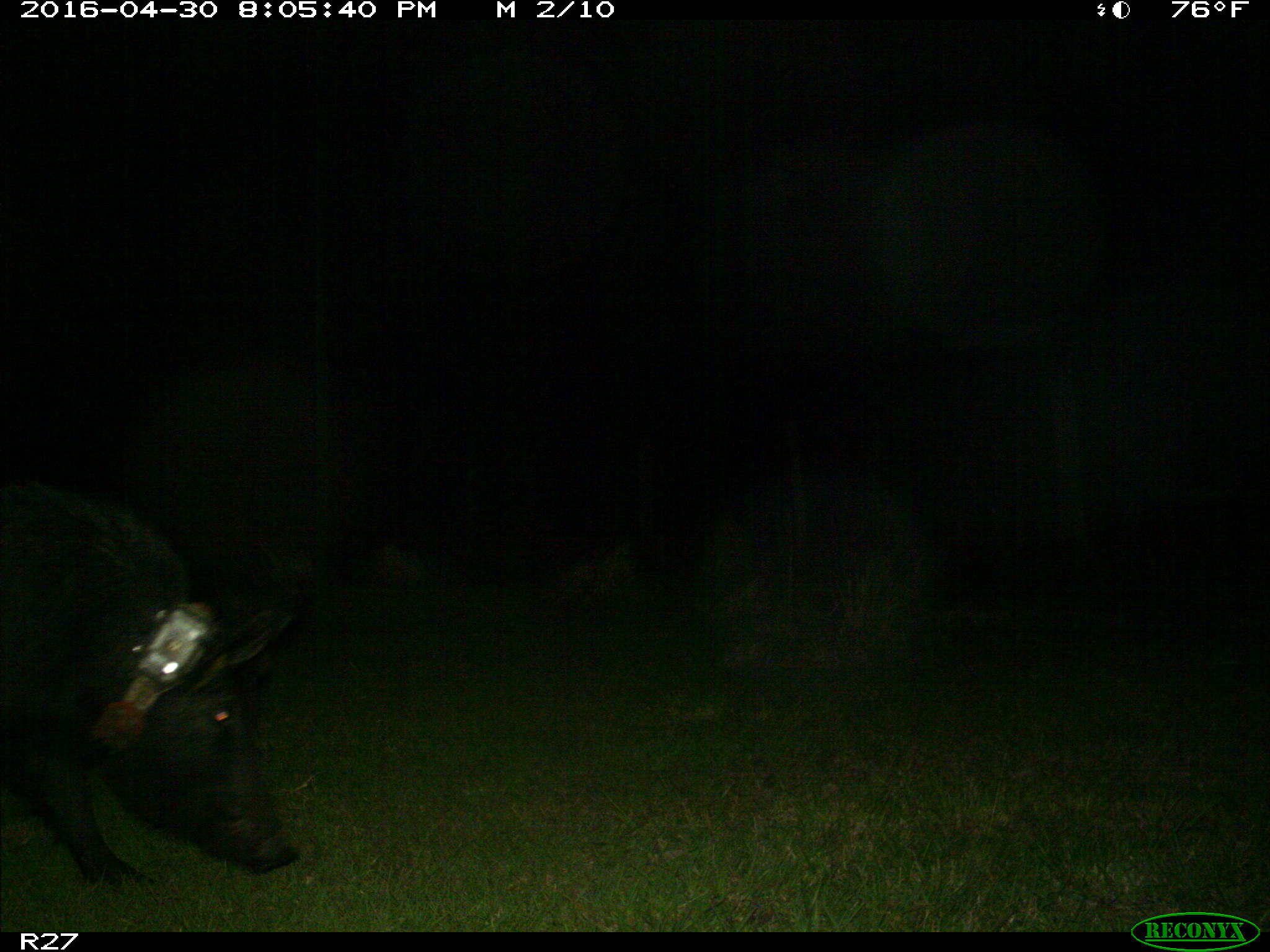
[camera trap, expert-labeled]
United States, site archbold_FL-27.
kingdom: Animalia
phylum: Chordata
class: Mammalia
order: Artiodactyla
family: Suidae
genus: Sus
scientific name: Sus scrofa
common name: wild boar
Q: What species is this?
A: Sus scrofa (wild boar).